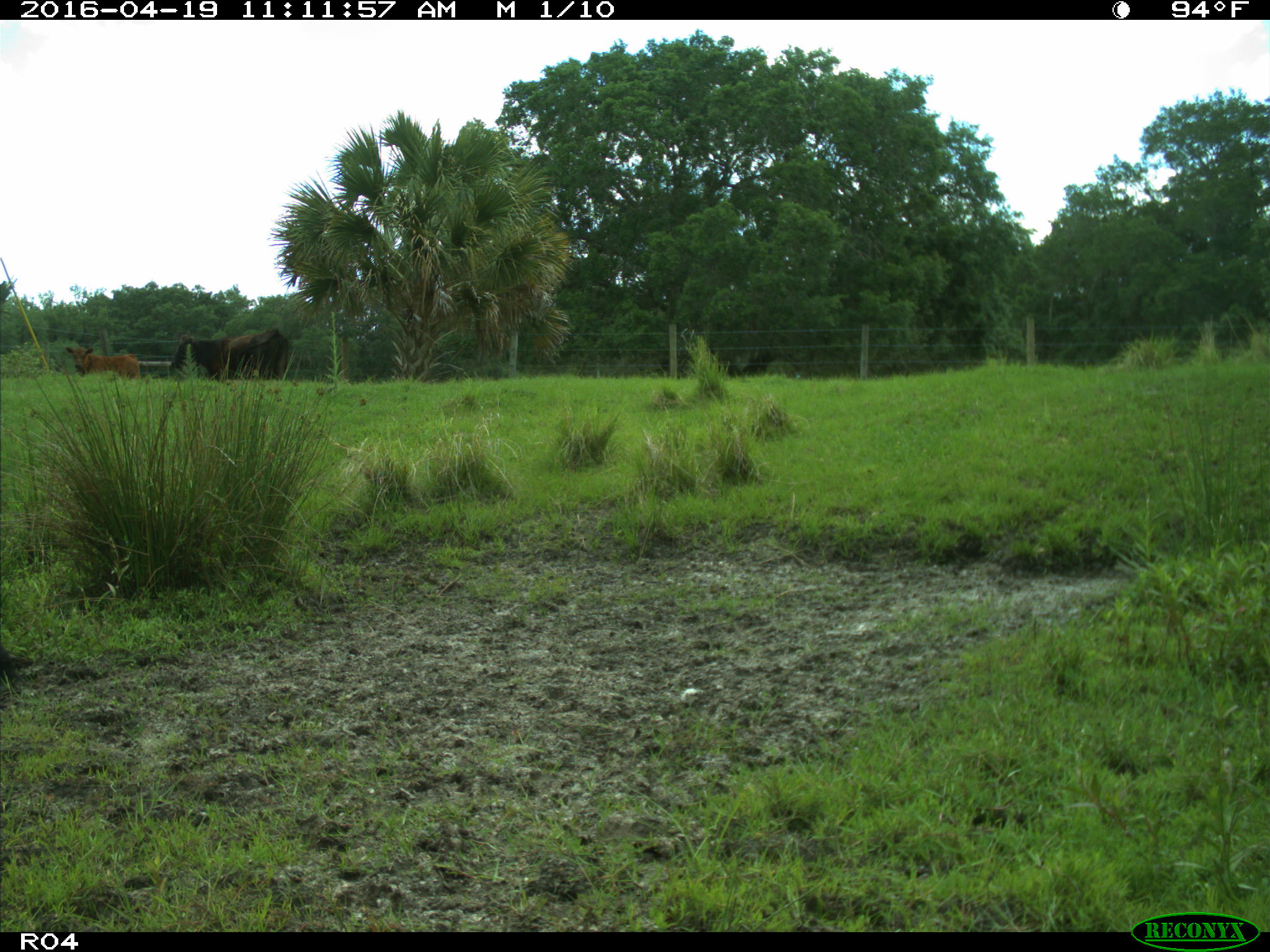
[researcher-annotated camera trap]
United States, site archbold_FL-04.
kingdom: Animalia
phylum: Chordata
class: Mammalia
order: Artiodactyla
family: Bovidae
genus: Bos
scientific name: Bos taurus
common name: domestic cow